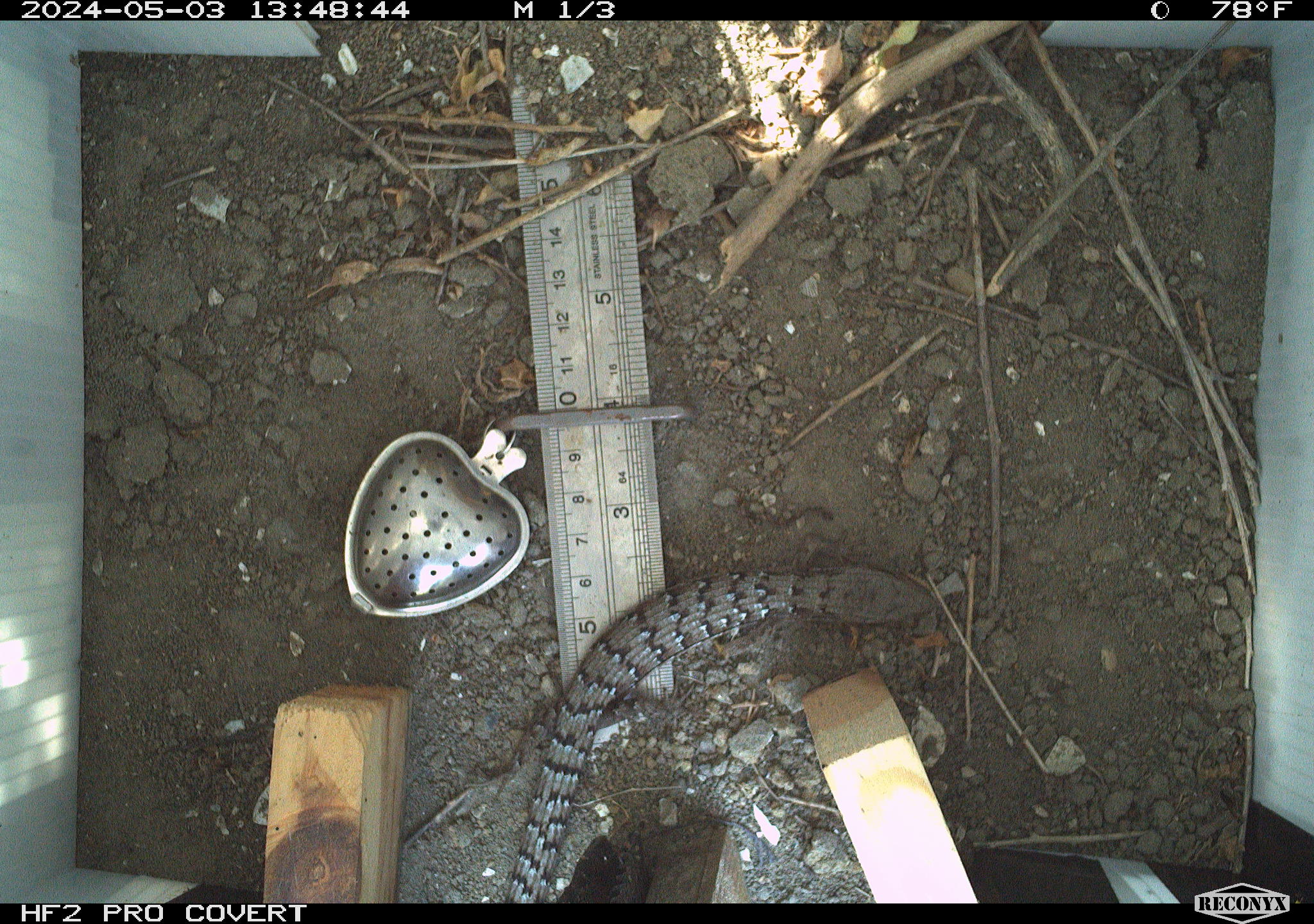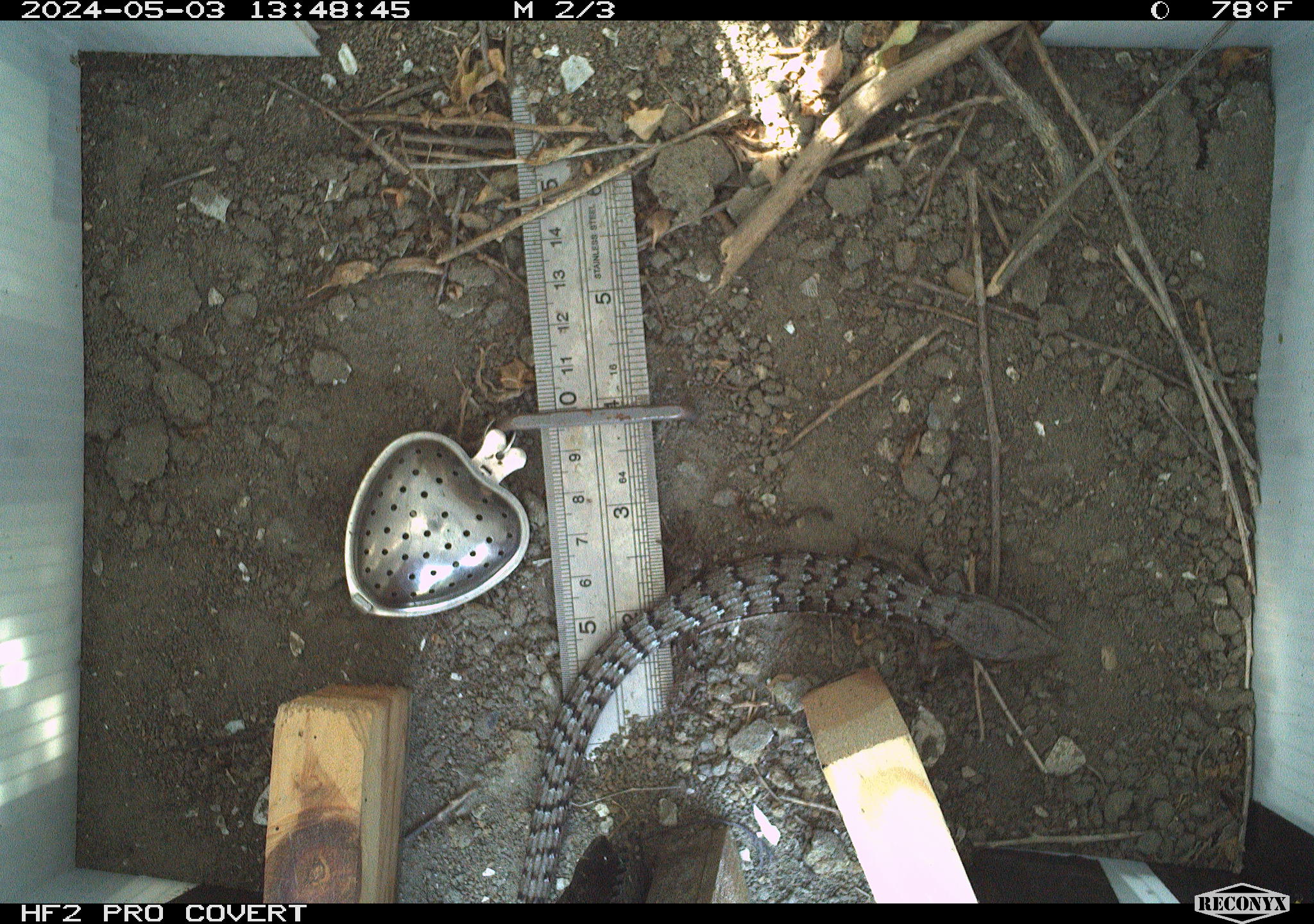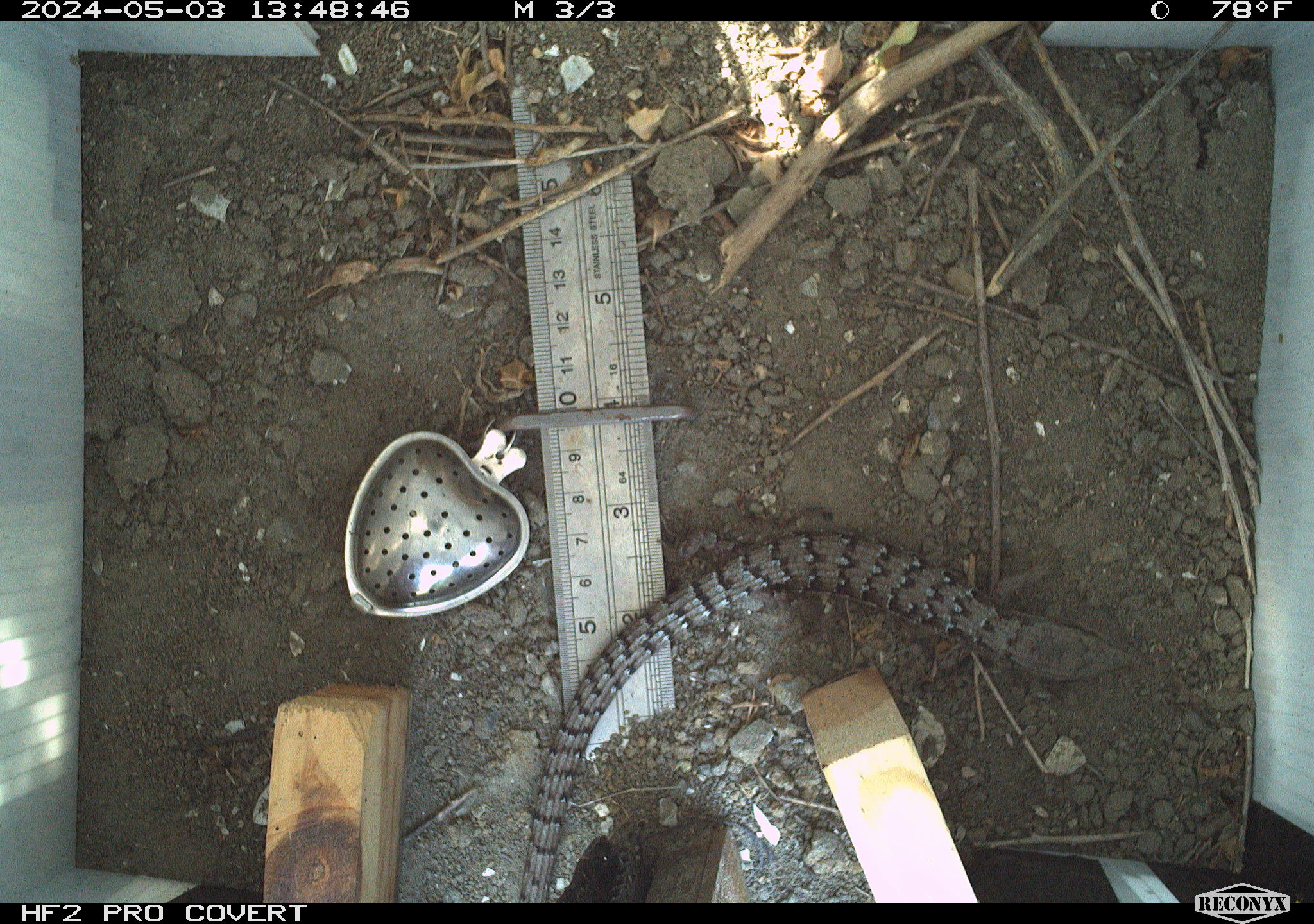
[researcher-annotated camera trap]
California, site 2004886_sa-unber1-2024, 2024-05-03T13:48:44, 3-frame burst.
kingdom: Animalia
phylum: Chordata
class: Reptilia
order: Squamata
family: Anguidae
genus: Elgaria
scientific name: Elgaria multicarinata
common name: southern alligator lizard